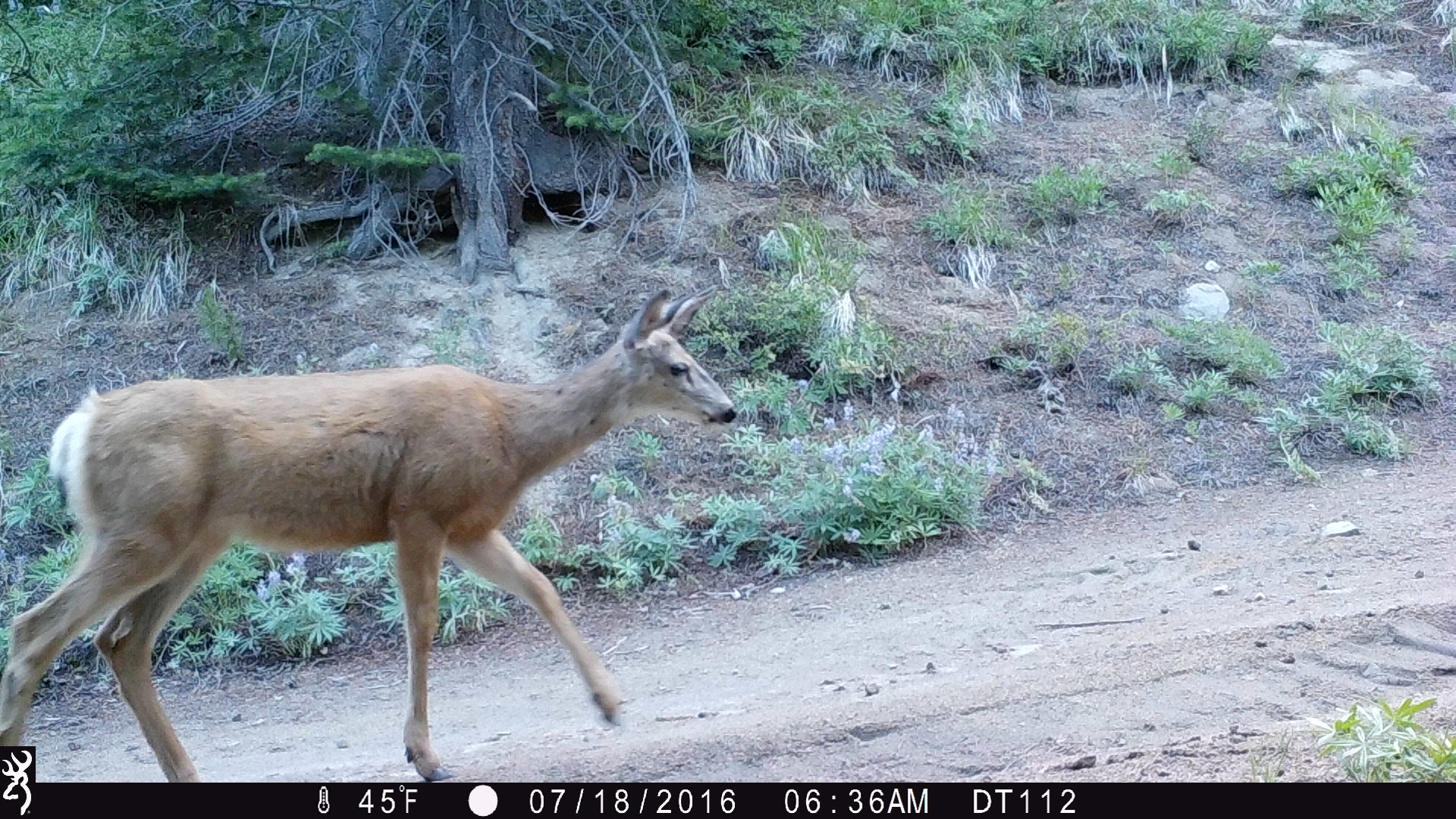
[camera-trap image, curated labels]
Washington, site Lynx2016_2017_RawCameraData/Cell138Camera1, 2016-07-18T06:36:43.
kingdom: Animalia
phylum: Chordata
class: Mammalia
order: Artiodactyla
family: Cervidae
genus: Odocoileus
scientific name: Odocoileus hemionus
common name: mule deer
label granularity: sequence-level